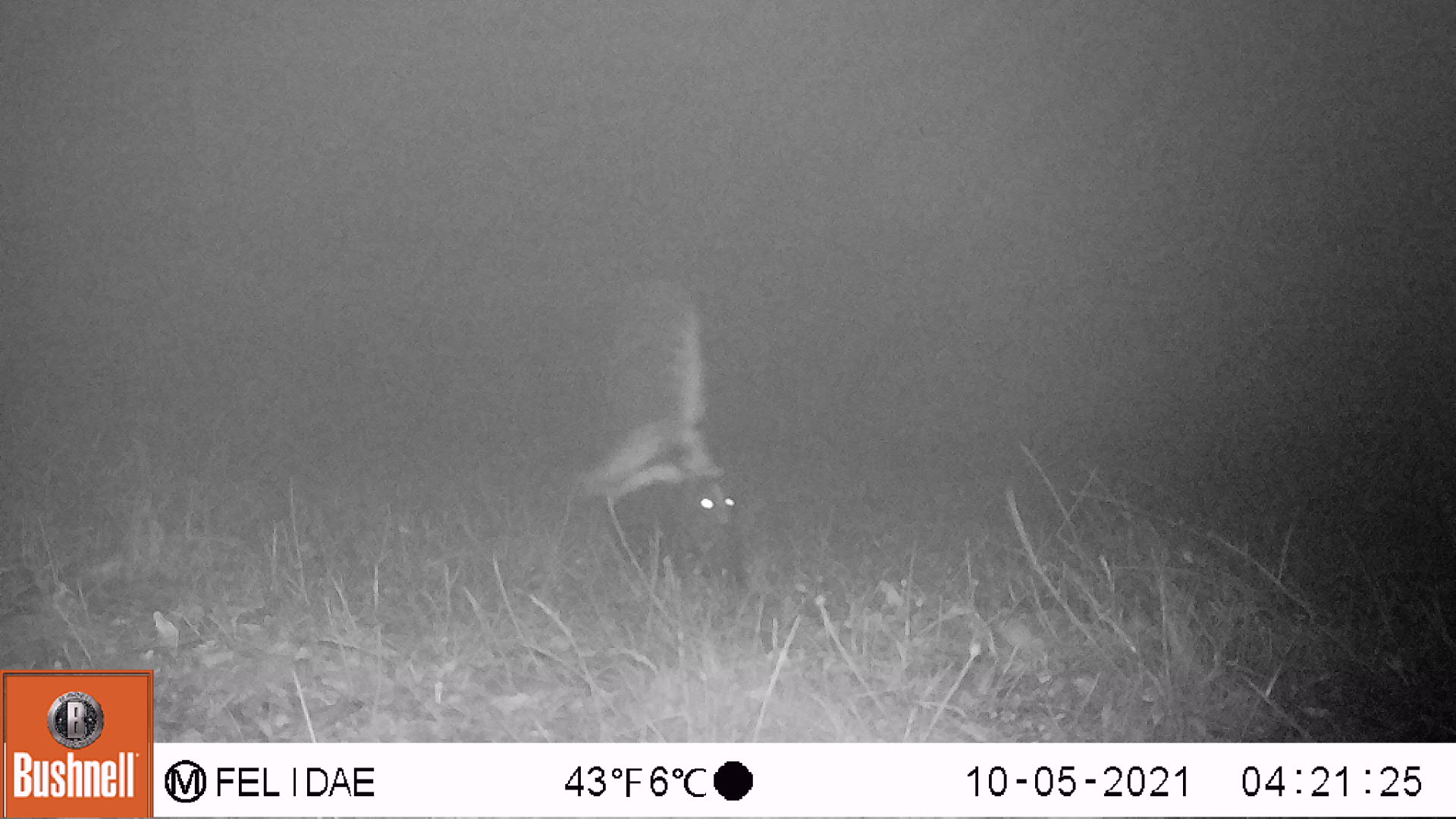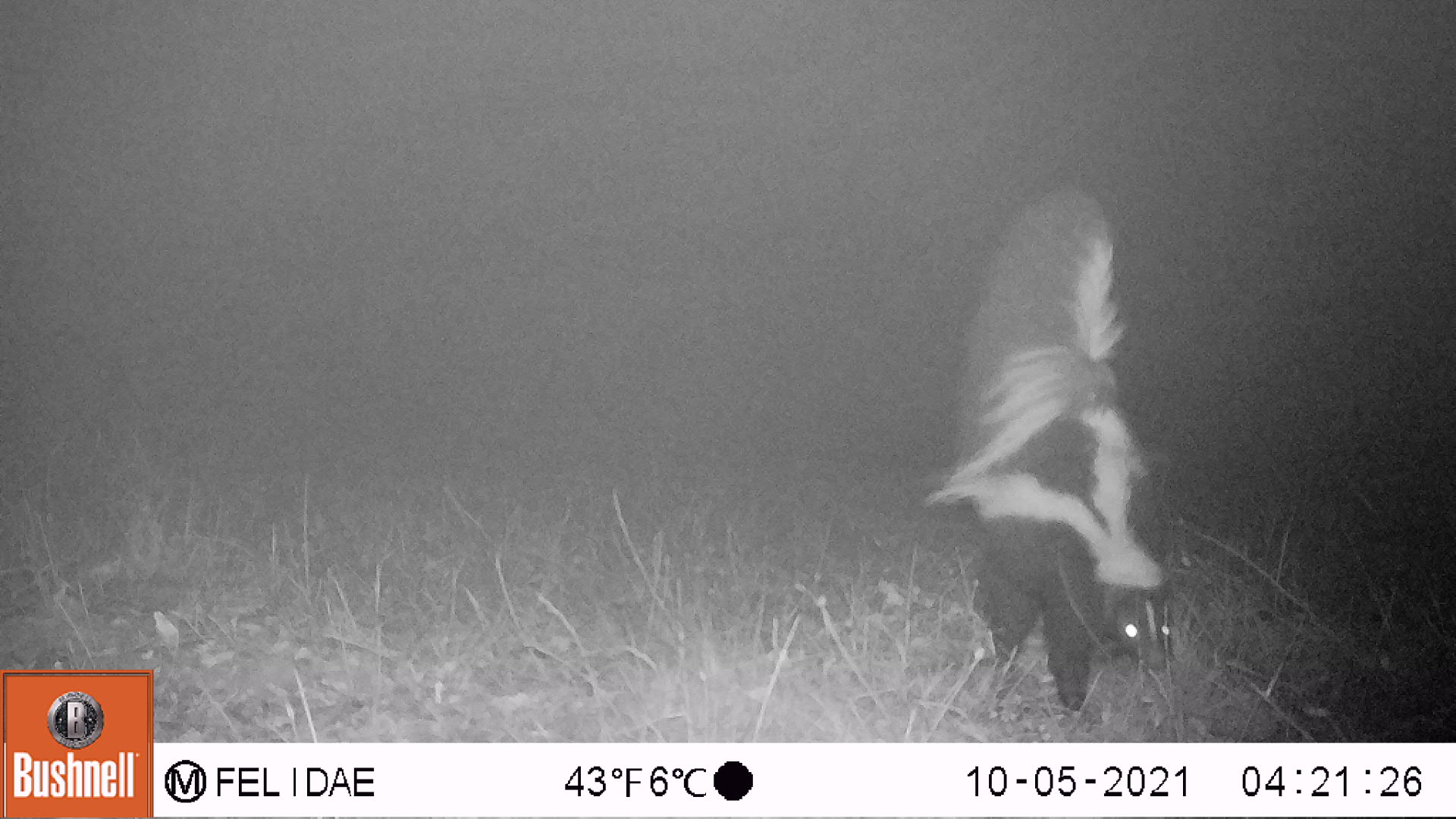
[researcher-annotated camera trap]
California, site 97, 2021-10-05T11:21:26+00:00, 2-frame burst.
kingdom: Animalia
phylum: Chordata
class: Mammalia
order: Carnivora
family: Mephitidae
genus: Mephitis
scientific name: Mephitis mephitis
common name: striped skunk